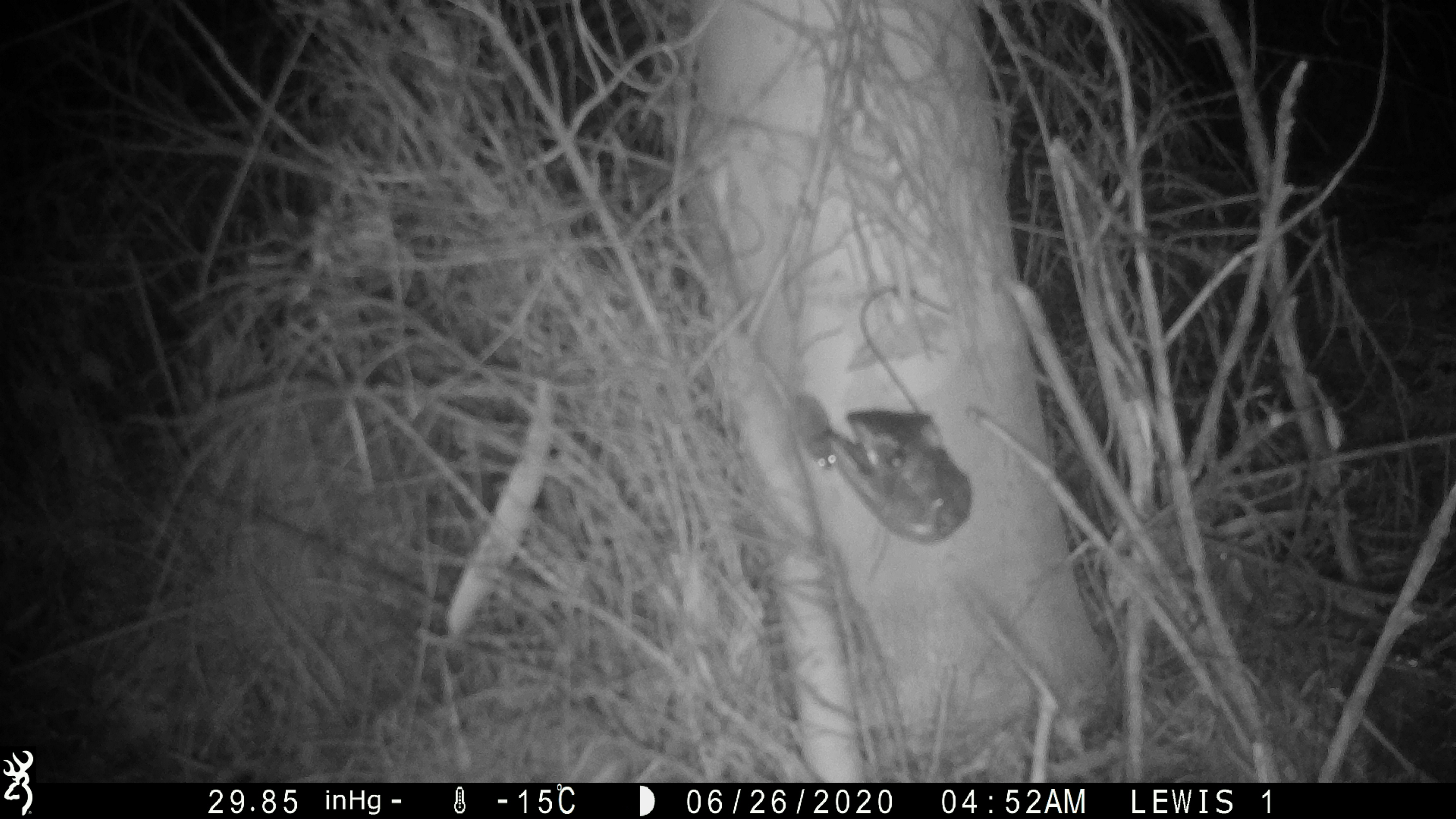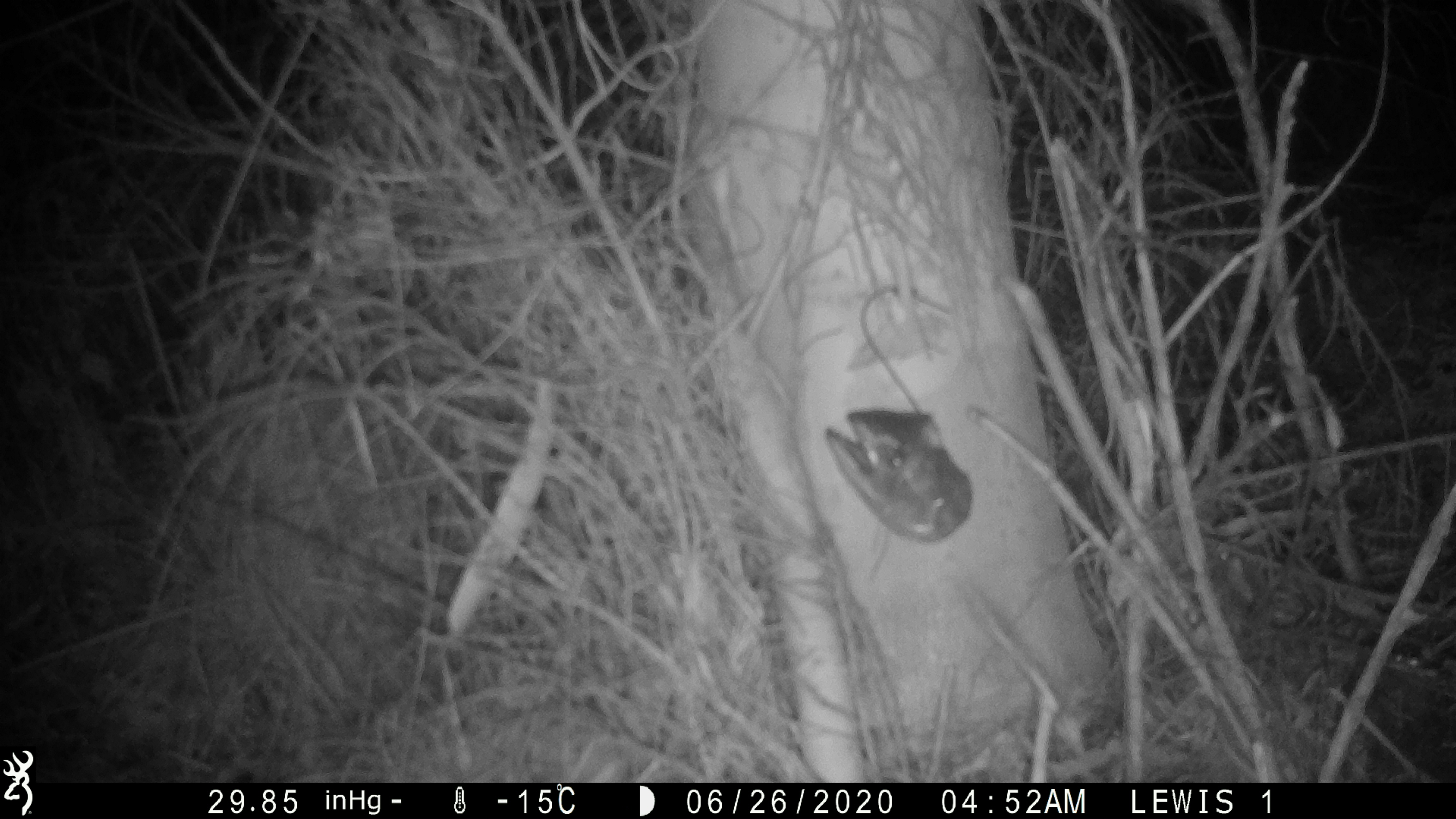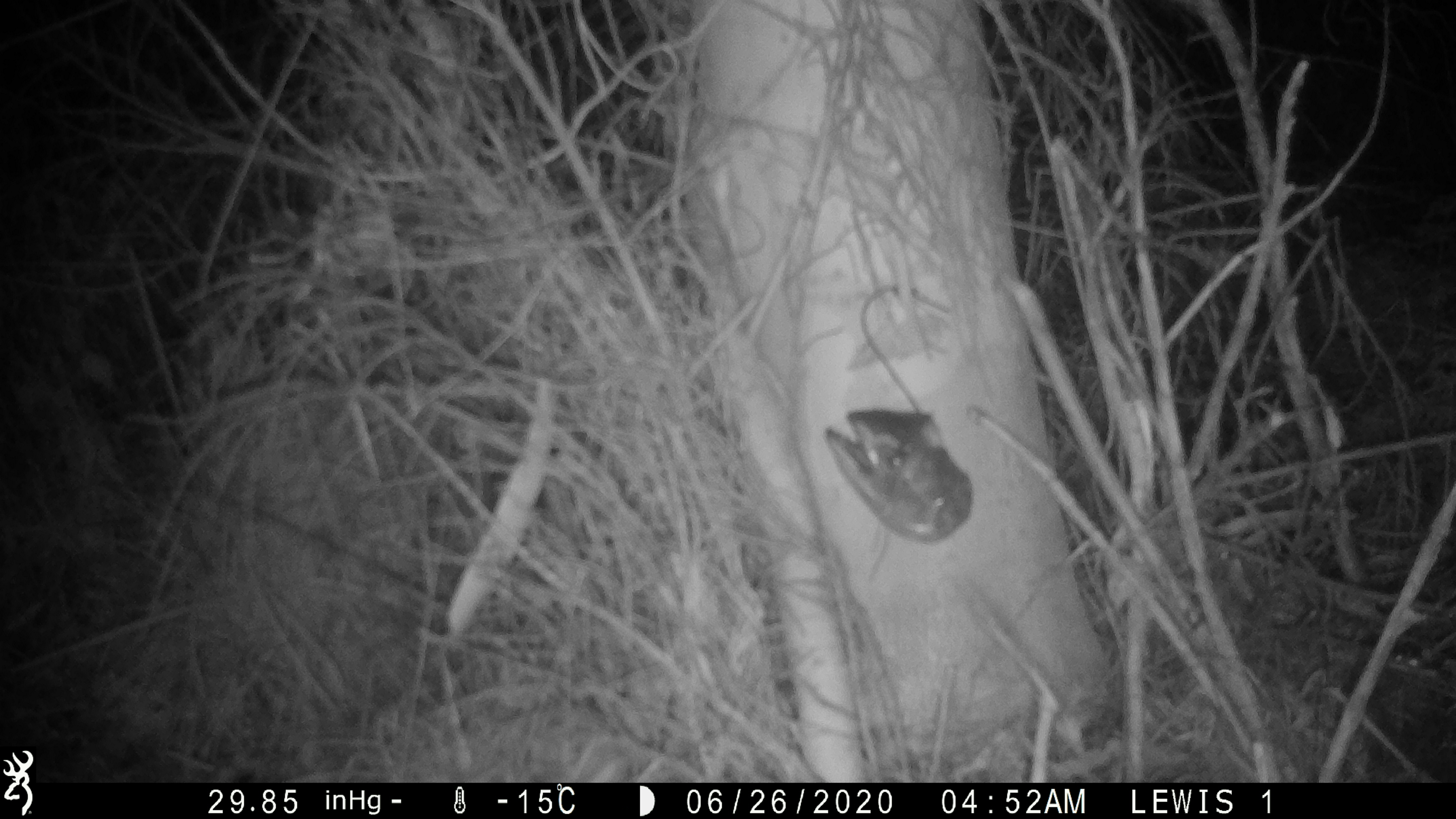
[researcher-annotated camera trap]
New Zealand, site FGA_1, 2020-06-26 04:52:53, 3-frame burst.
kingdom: Animalia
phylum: Chordata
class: Mammalia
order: Rodentia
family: Muridae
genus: Mus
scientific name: Mus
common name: mouse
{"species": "mouse (Mus)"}